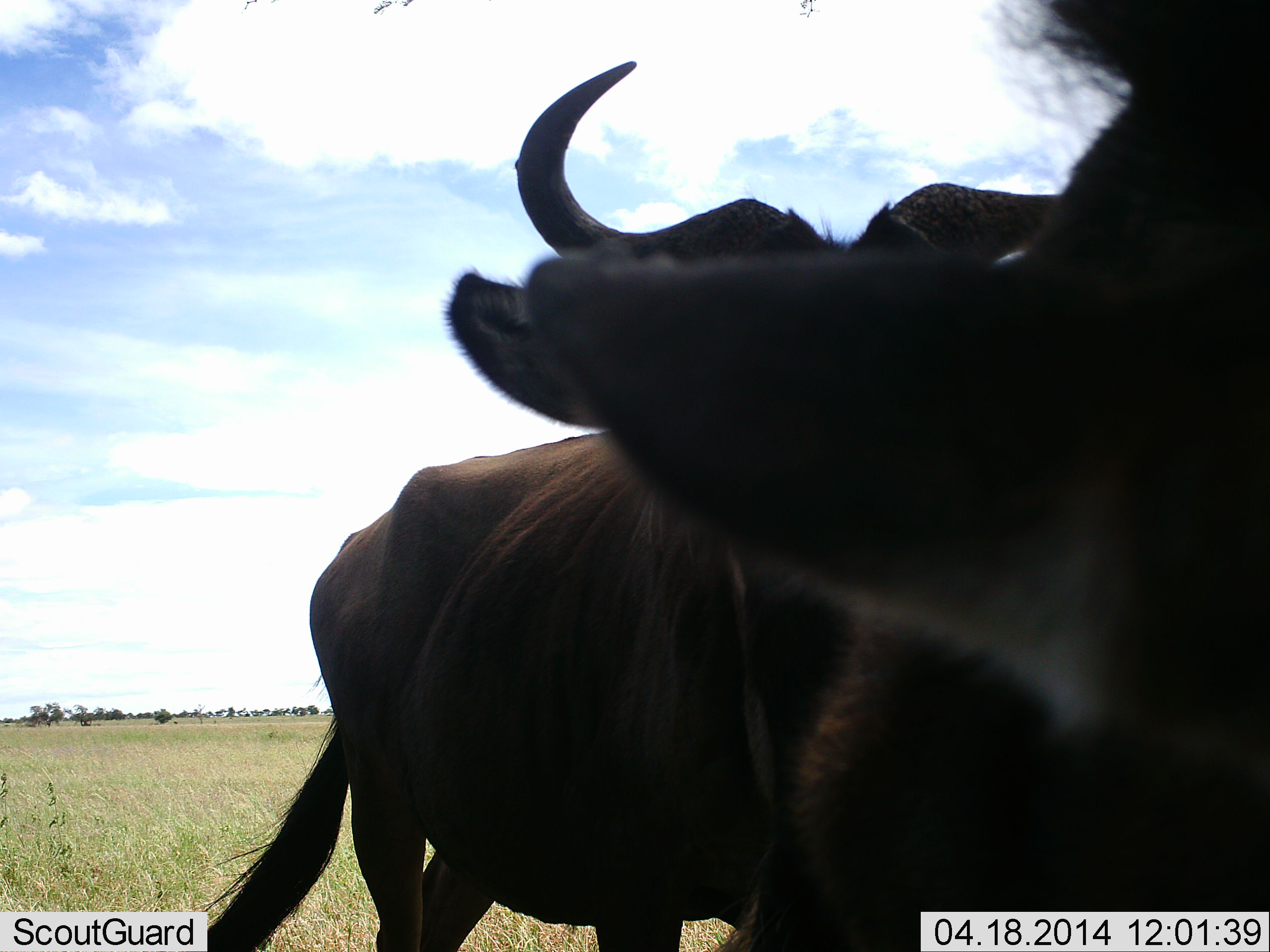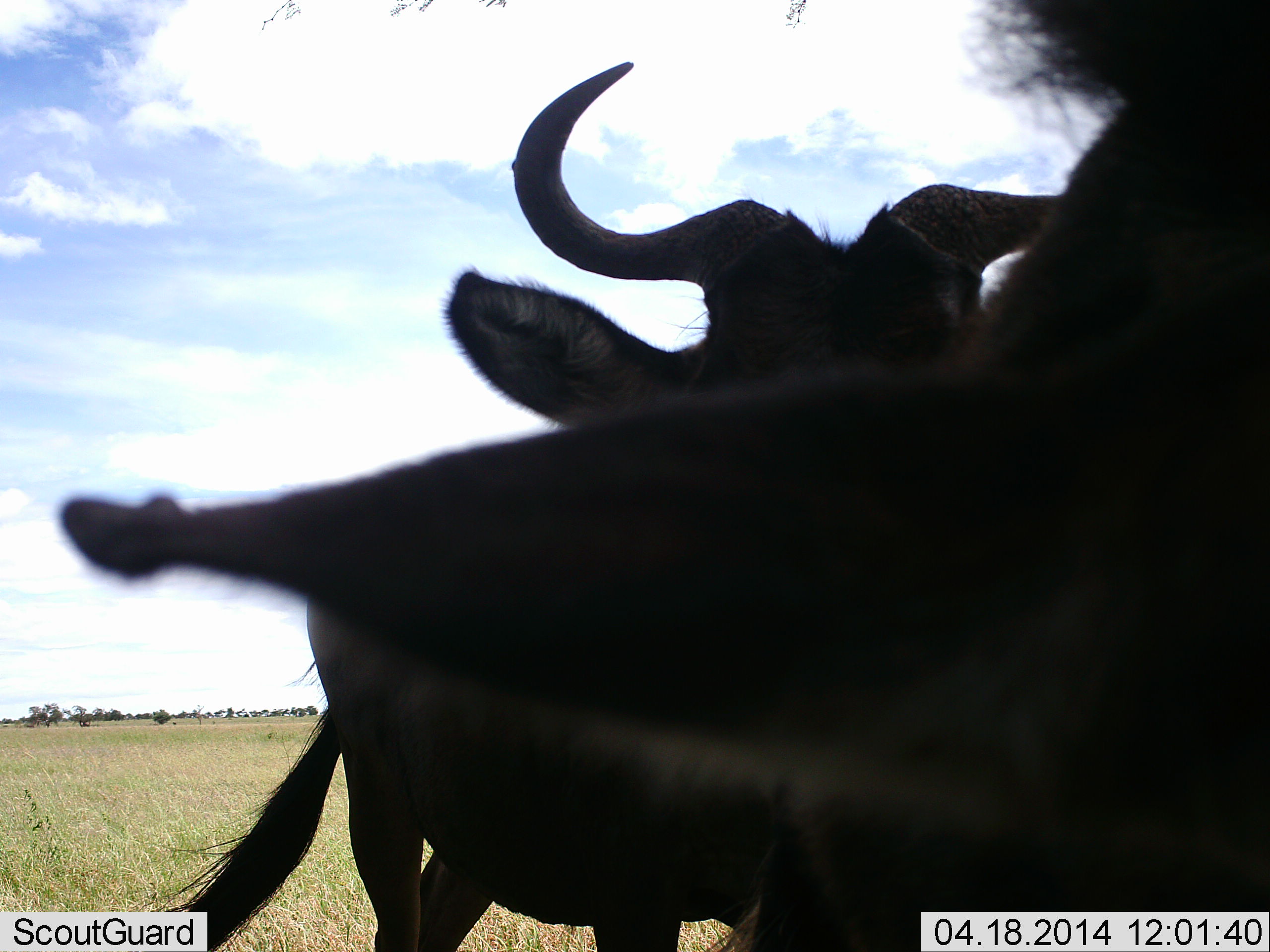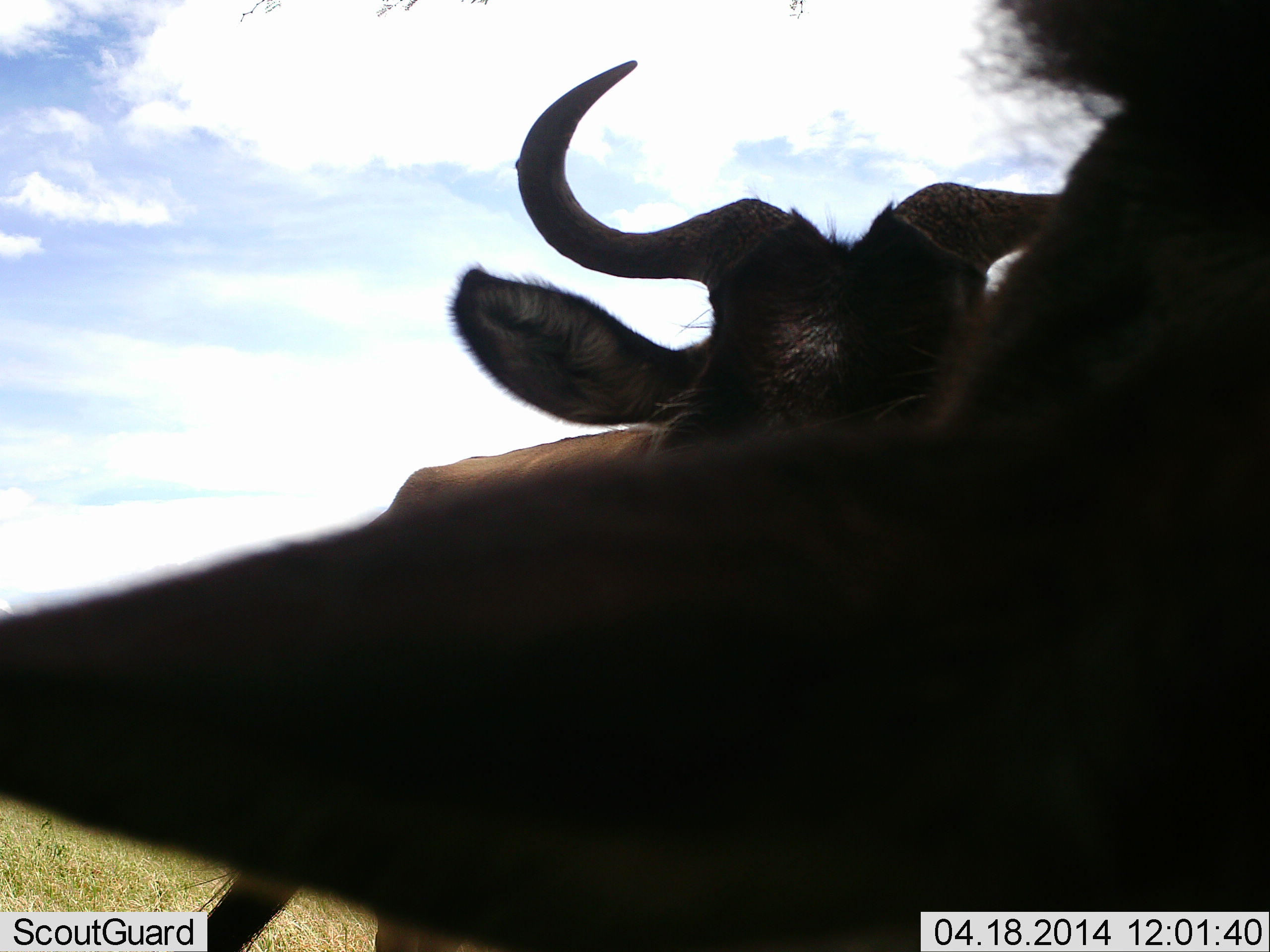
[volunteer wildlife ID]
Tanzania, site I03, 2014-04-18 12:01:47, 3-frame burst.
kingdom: Animalia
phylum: Chordata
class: Mammalia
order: Artiodactyla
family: Bovidae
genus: Connochaetes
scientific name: Connochaetes taurinus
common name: blue wildebeest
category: wildebeest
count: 2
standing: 100%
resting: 0%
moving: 0%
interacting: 0%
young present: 0%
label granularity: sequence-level